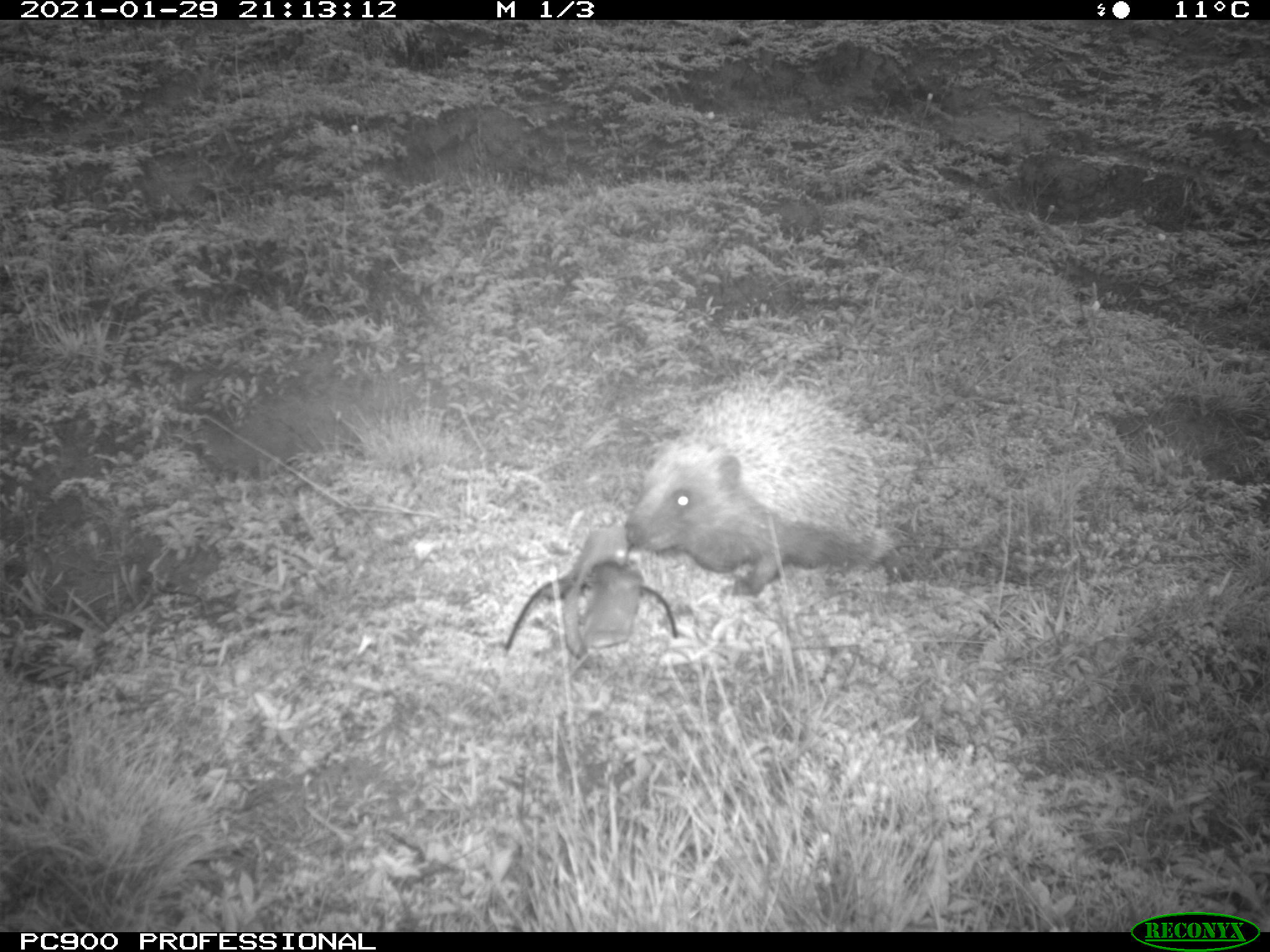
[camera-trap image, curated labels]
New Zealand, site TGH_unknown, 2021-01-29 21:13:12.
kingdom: Animalia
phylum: Chordata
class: Mammalia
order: Eulipotyphla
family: Erinaceidae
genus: Erinaceus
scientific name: Erinaceus europaeus europaeus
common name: european hedgehog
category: hedgehog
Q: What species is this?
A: Hedgehog (european hedgehog) (Erinaceus europaeus europaeus).